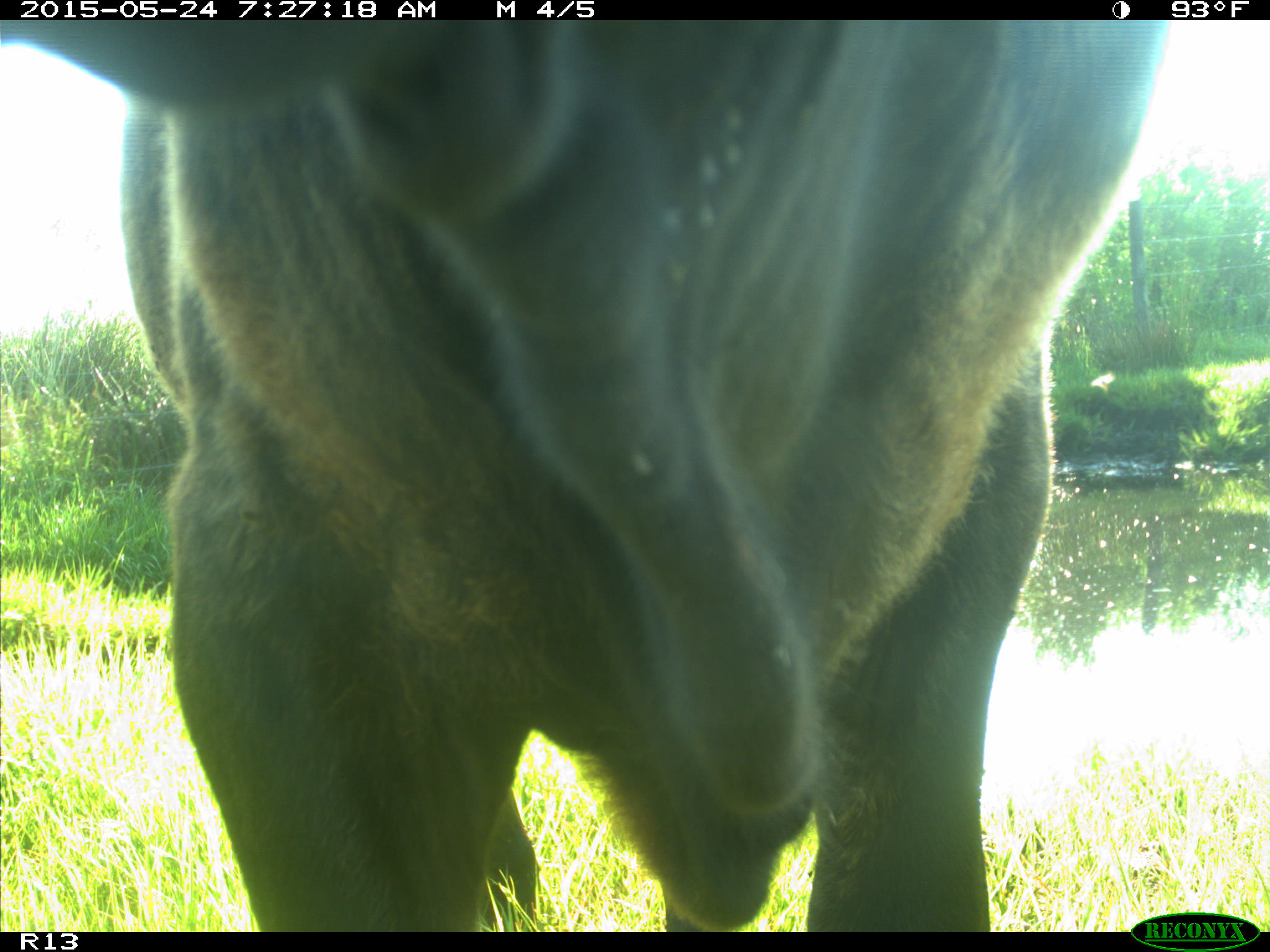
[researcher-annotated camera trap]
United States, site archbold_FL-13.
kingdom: Animalia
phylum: Chordata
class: Mammalia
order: Artiodactyla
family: Bovidae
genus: Bos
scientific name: Bos taurus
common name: domestic cow